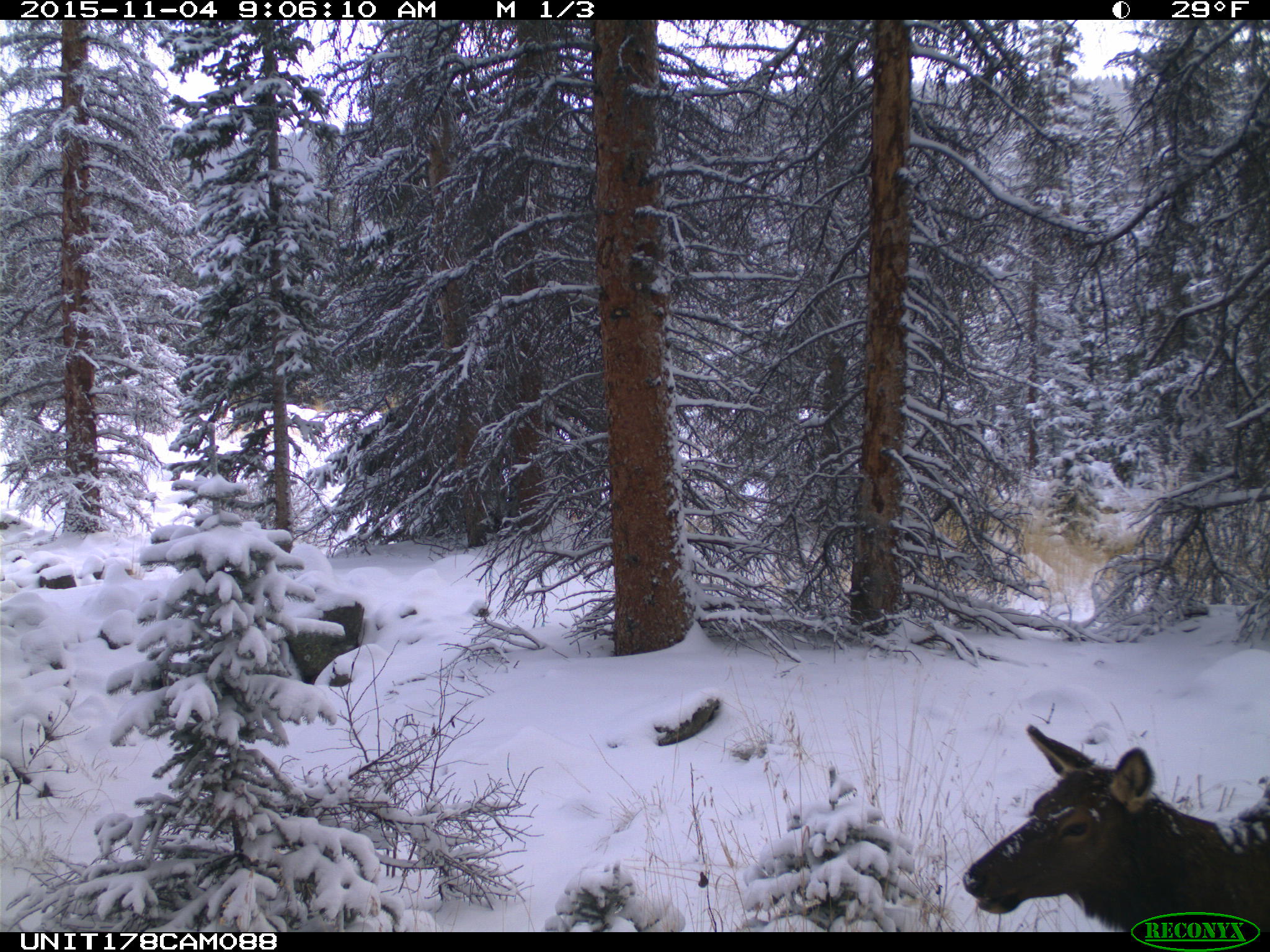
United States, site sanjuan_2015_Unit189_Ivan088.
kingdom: Animalia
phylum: Chordata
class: Mammalia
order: Artiodactyla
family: Cervidae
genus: Cervus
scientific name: Cervus elaphus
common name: red deer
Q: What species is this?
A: Cervus elaphus (red deer).